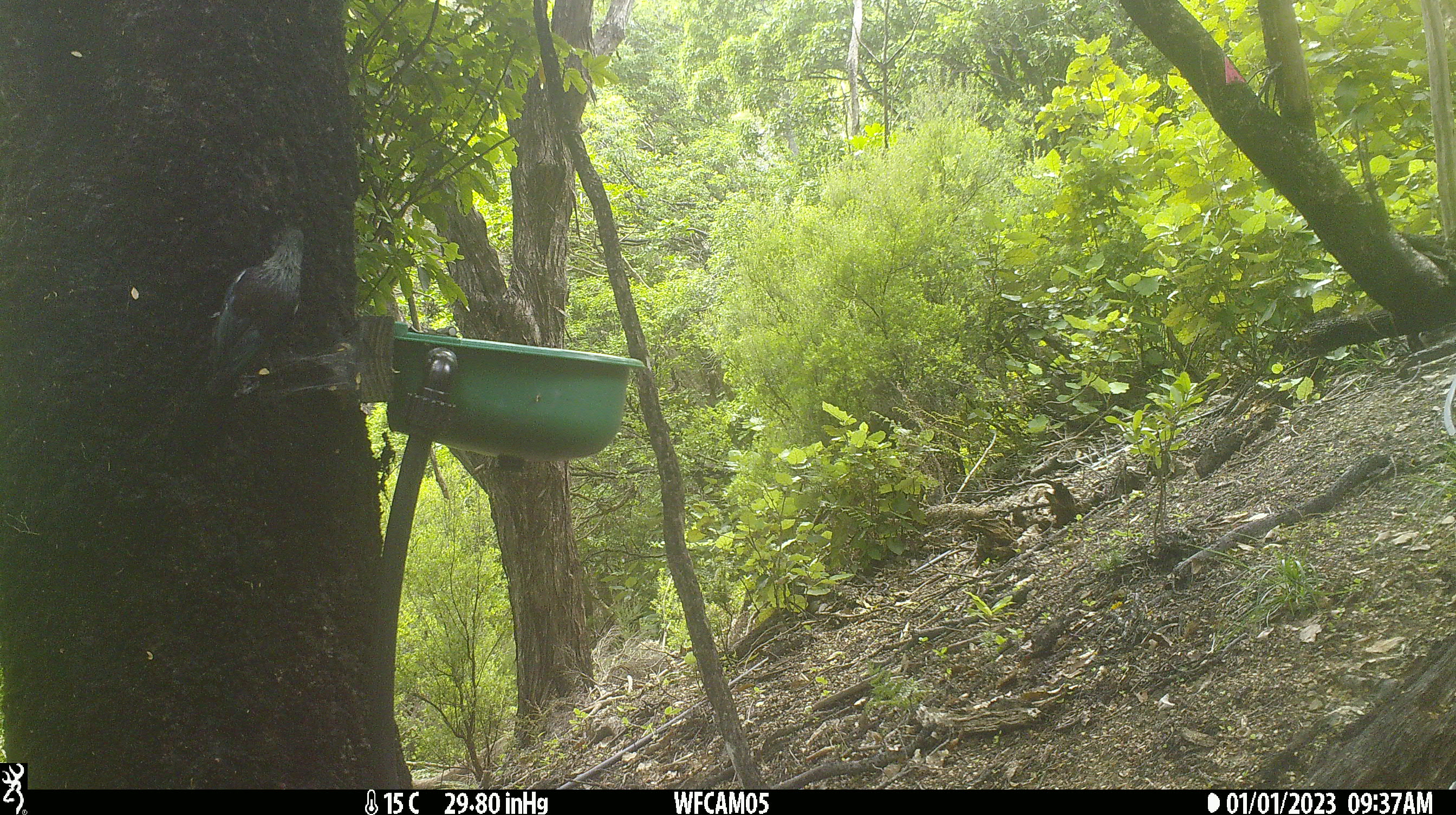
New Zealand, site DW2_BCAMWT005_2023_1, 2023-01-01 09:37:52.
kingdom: Animalia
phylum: Chordata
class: Aves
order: Passeriformes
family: Meliphagidae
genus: Prosthemadera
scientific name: Prosthemadera novaeseelandiae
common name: tui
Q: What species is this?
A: Tui (Prosthemadera novaeseelandiae).